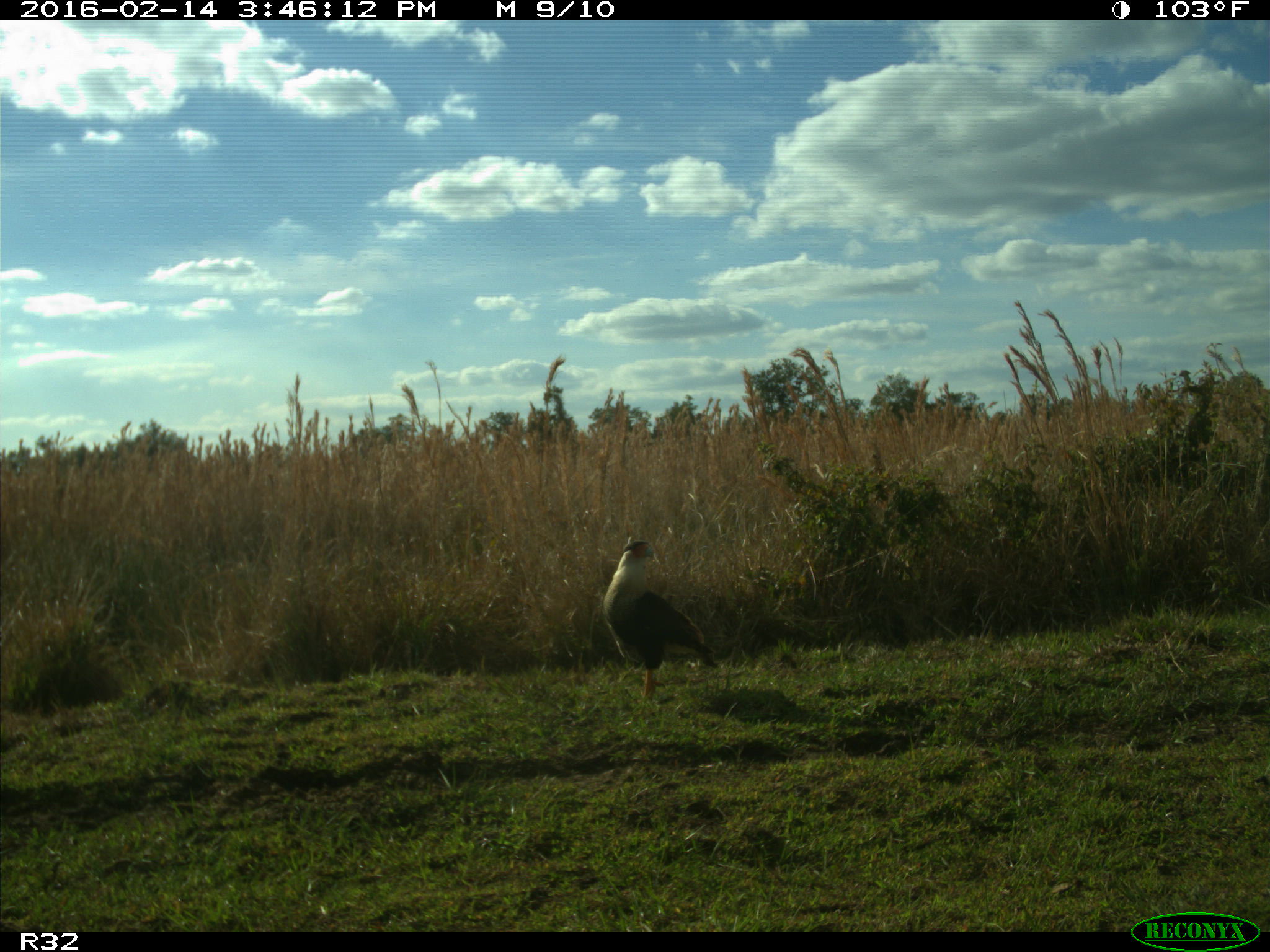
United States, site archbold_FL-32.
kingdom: Animalia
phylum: Chordata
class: Aves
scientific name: Aves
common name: birds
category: unidentified bird